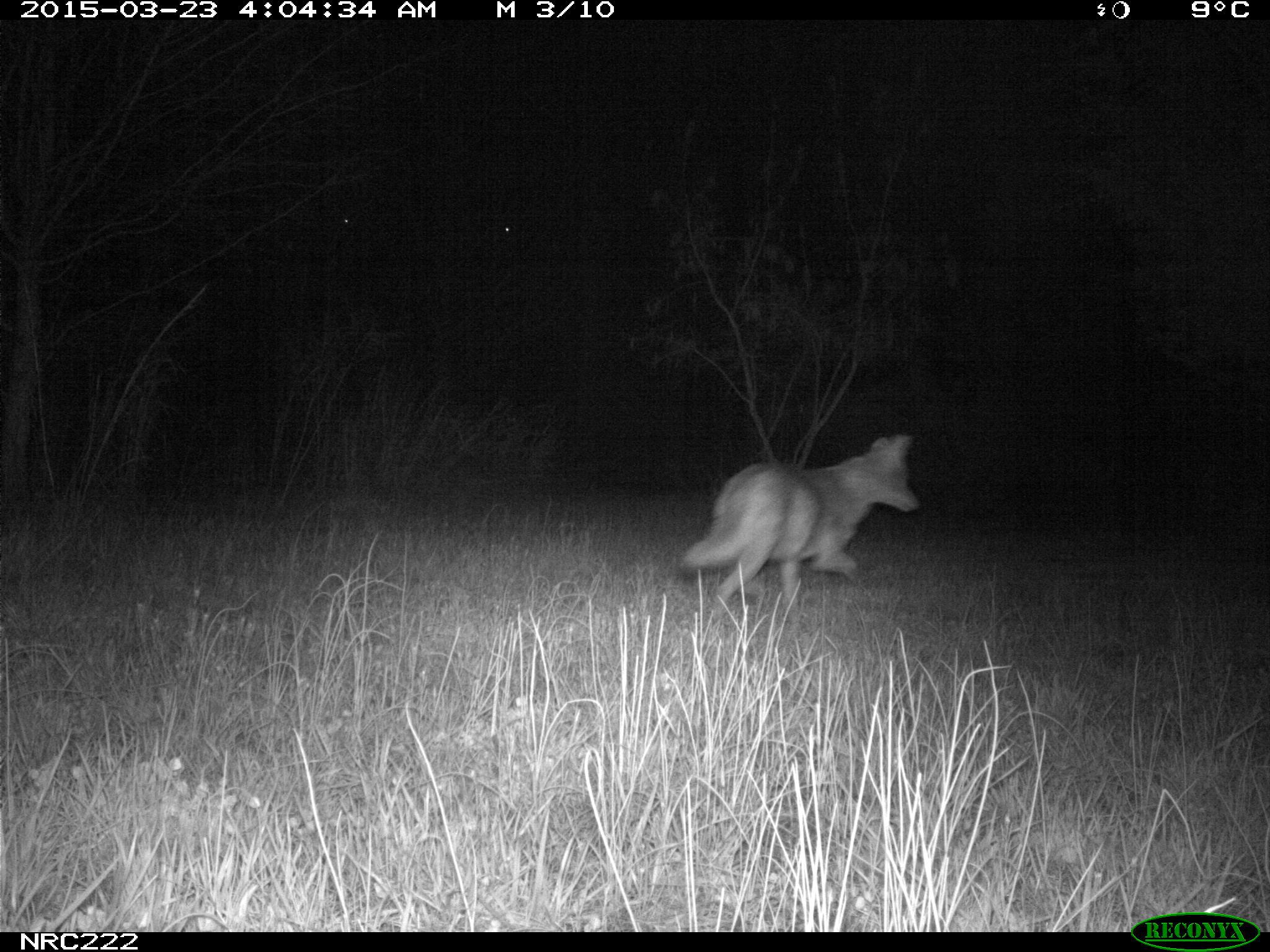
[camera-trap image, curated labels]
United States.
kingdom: Animalia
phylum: Chordata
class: Mammalia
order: Carnivora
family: Canidae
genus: Canis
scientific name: Canis latrans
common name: coyote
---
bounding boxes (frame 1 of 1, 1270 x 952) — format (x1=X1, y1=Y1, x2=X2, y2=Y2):
Coyote: (x1=684, y1=428, x2=938, y2=608)